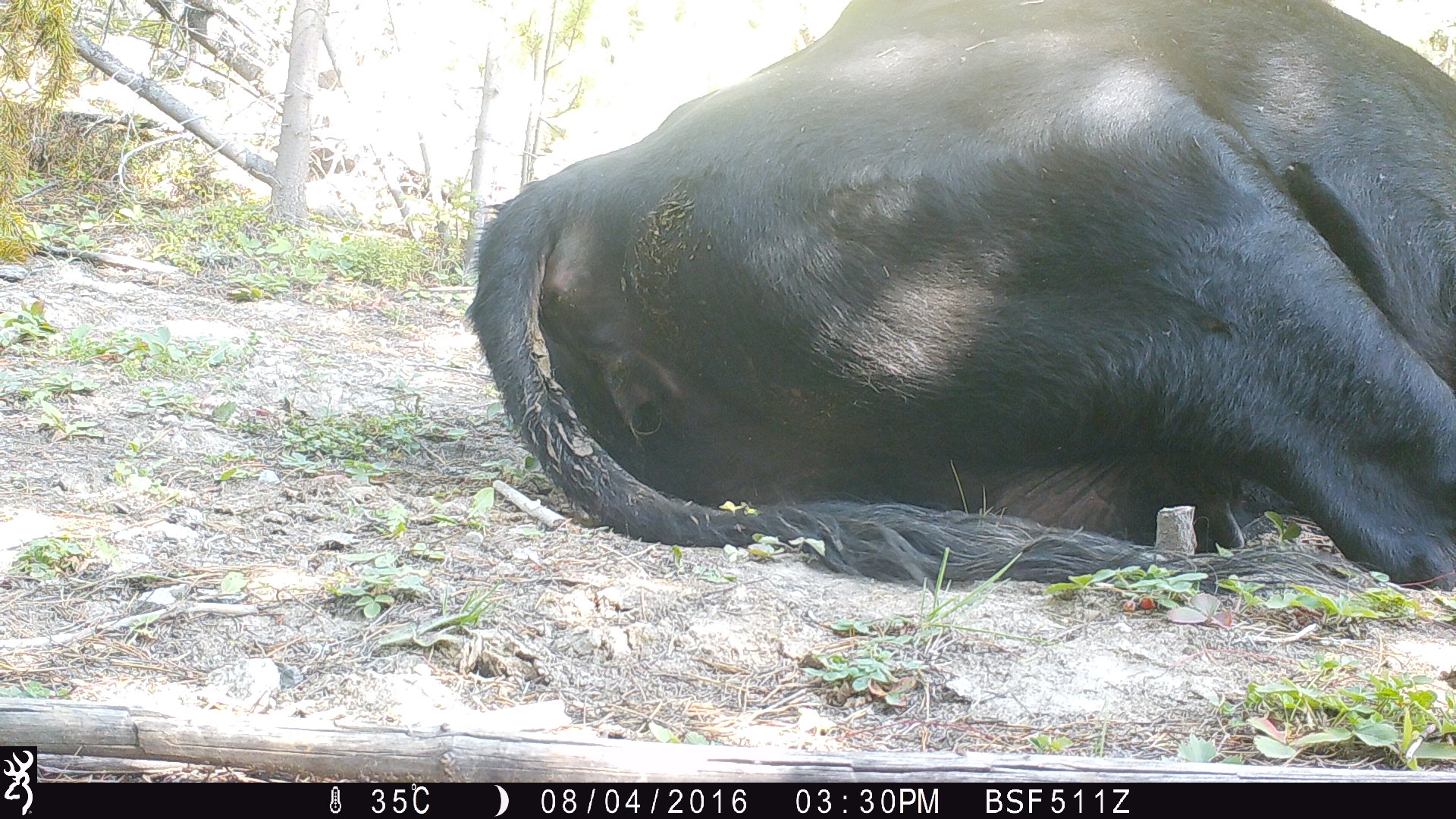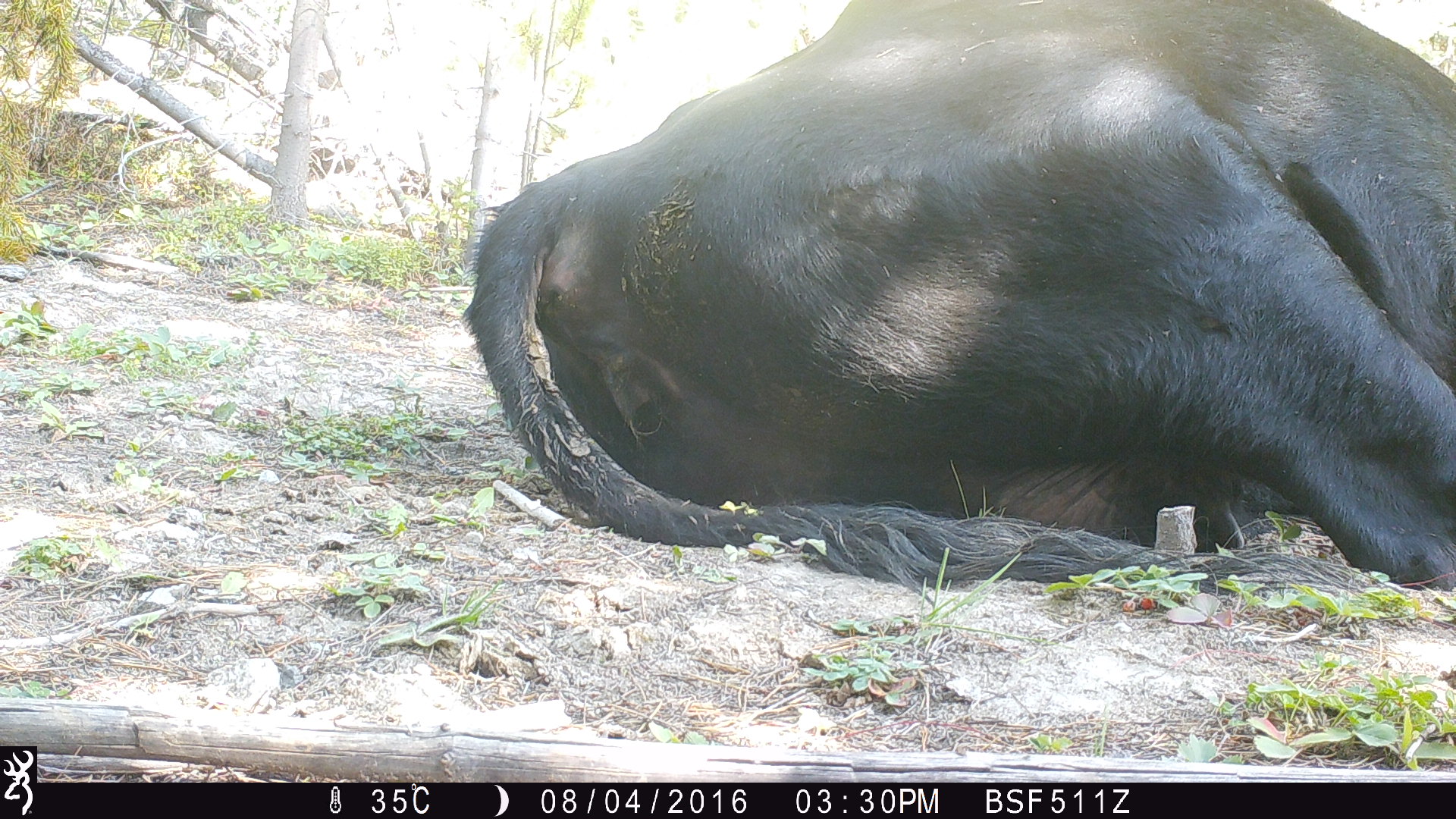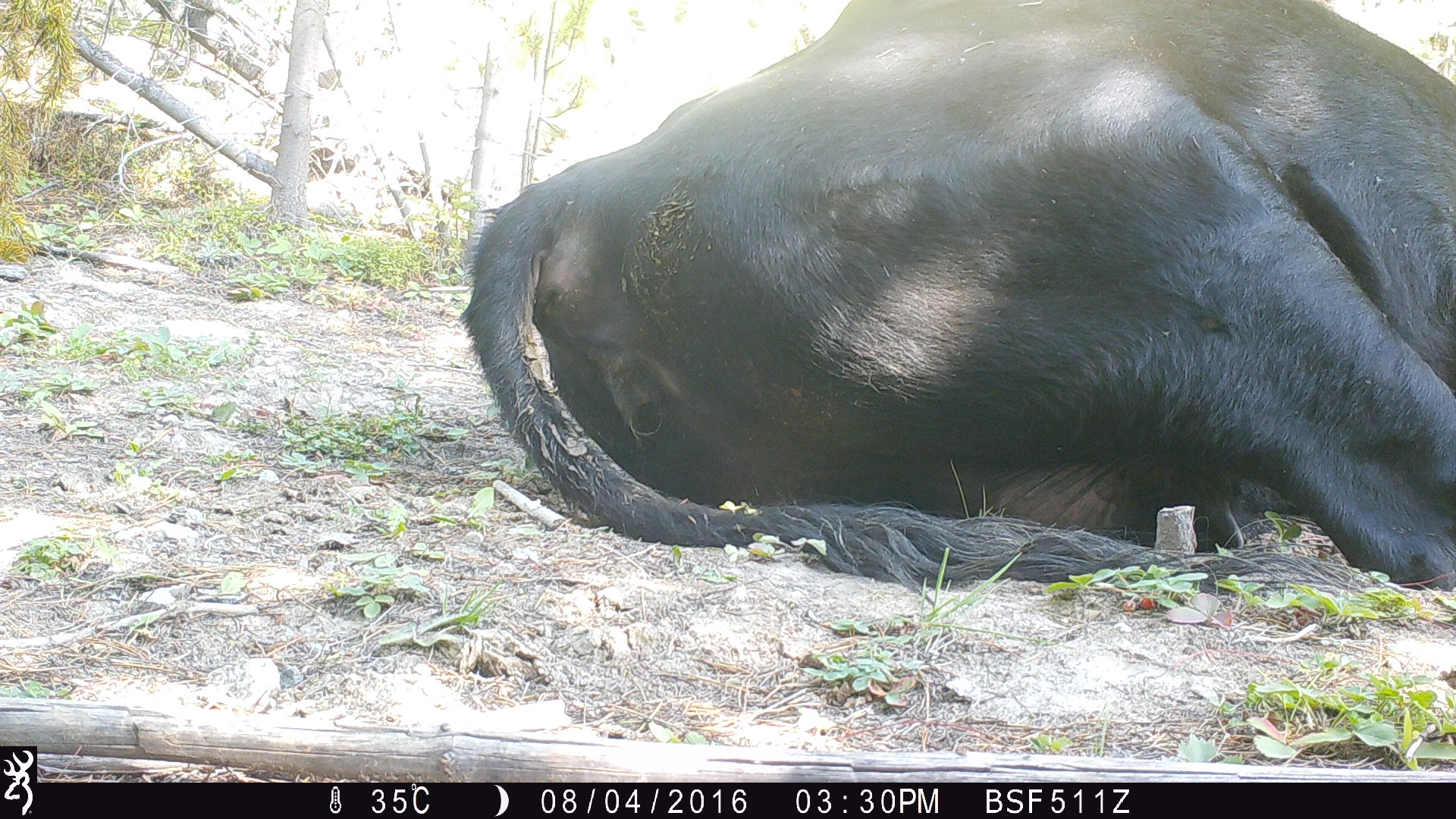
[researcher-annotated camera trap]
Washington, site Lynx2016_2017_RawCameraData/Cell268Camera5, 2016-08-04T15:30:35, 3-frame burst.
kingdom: Animalia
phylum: Chordata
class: Mammalia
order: Artiodactyla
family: Bovidae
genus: Bos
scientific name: Bos taurus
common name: domestic cattle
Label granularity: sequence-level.